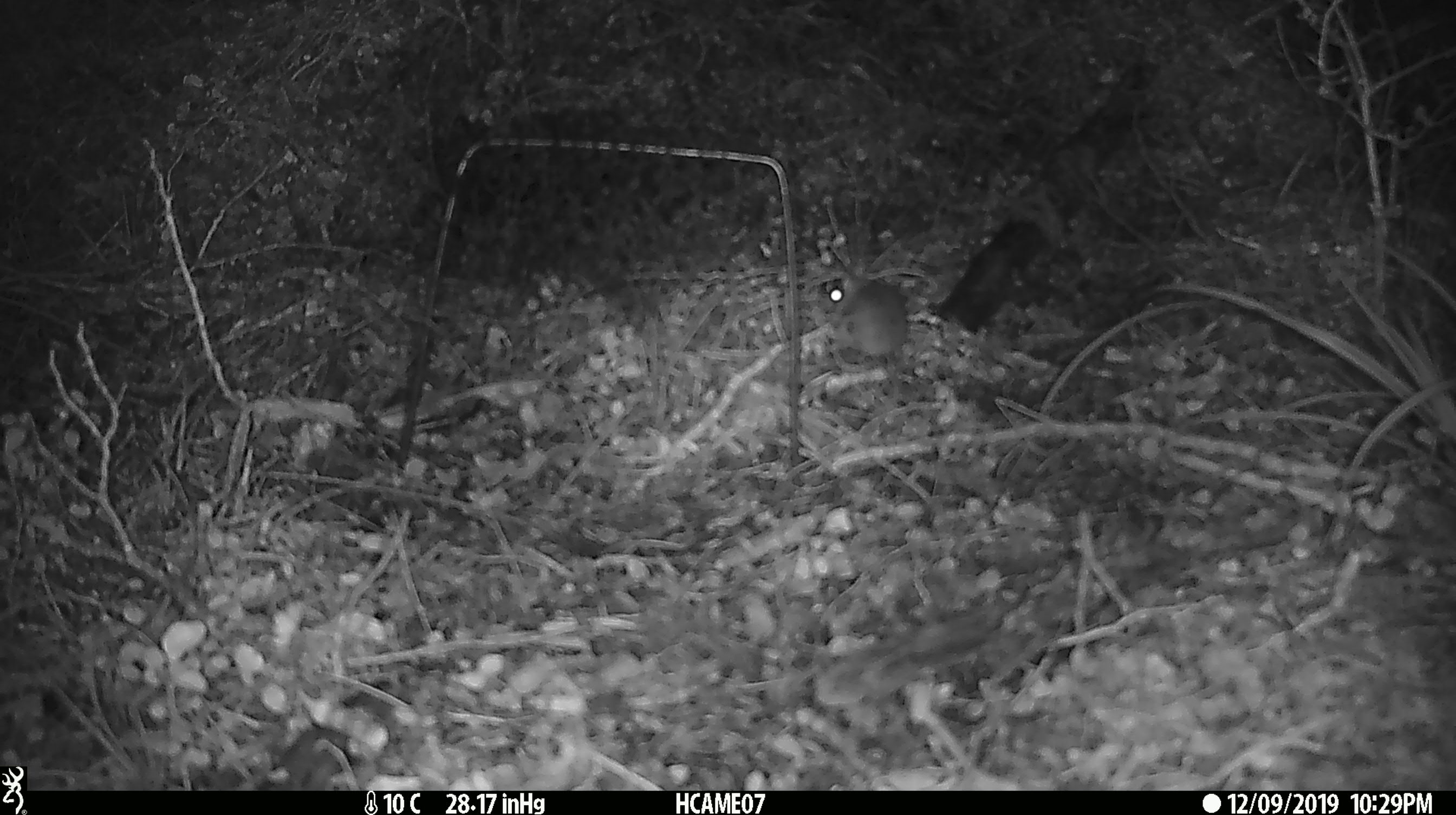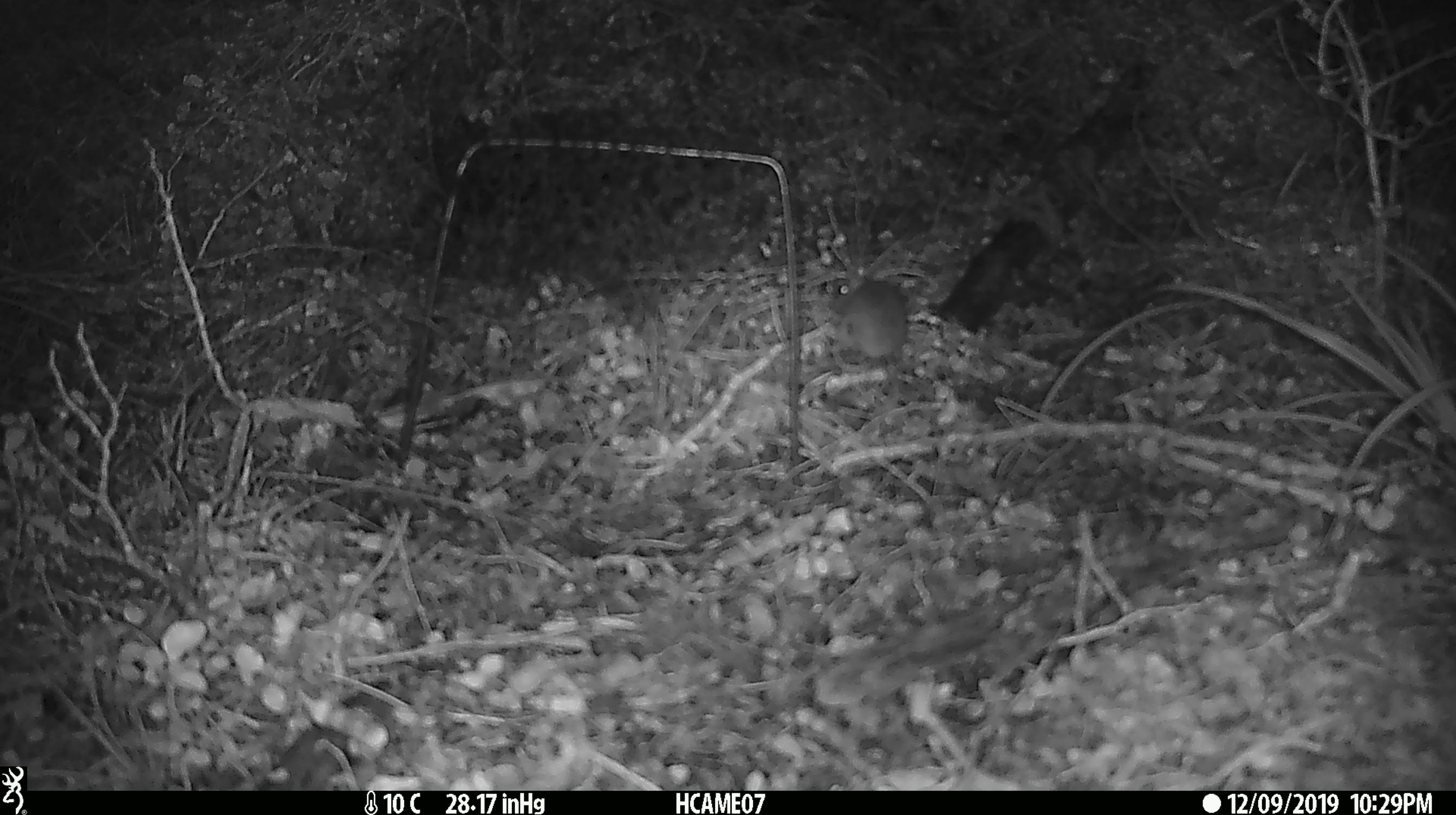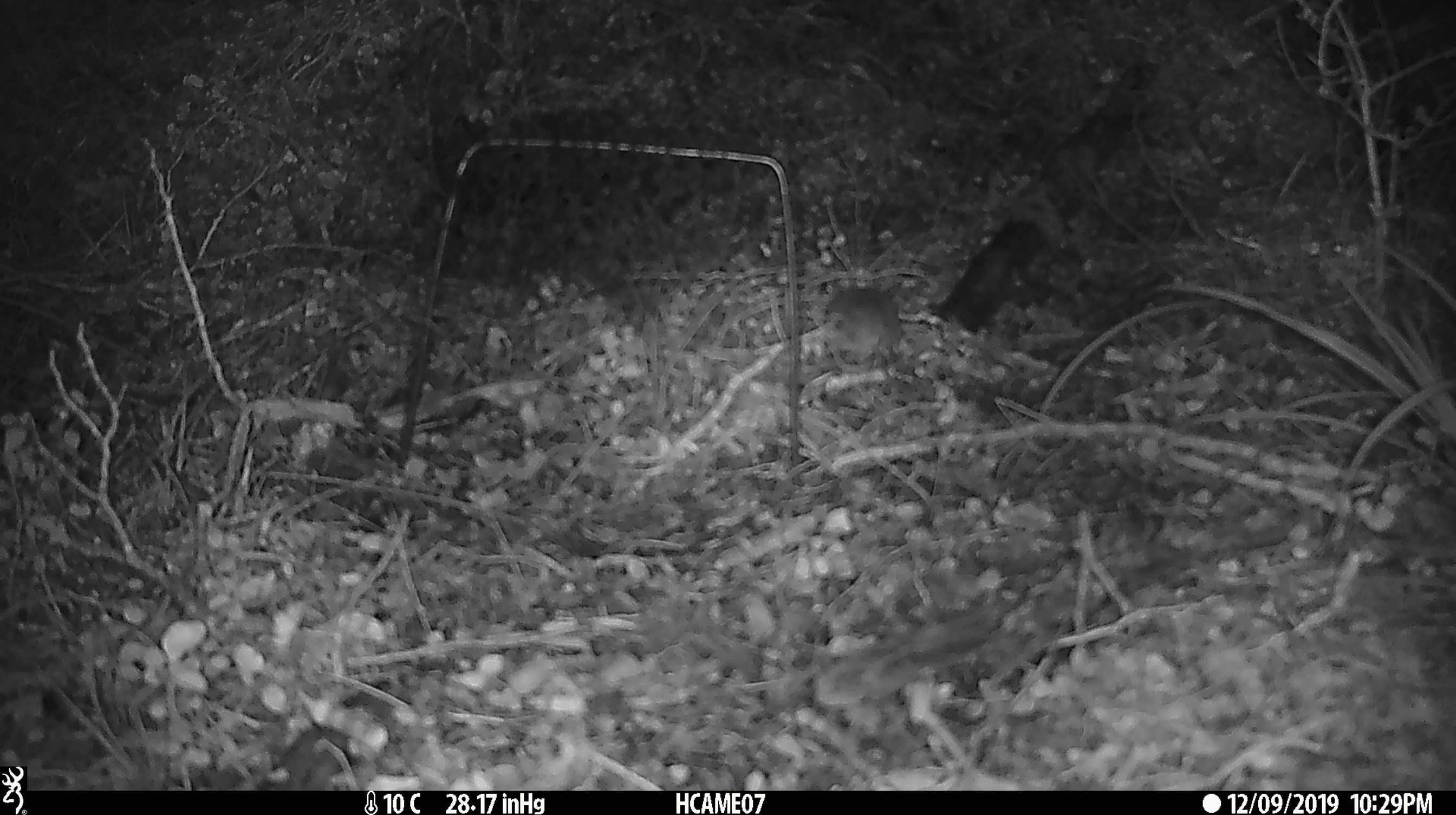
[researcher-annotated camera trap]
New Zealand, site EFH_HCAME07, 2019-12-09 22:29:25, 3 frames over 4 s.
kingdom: Animalia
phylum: Chordata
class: Mammalia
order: Rodentia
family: Muridae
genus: Mus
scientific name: Mus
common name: mouse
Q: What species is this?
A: Mouse (Mus).